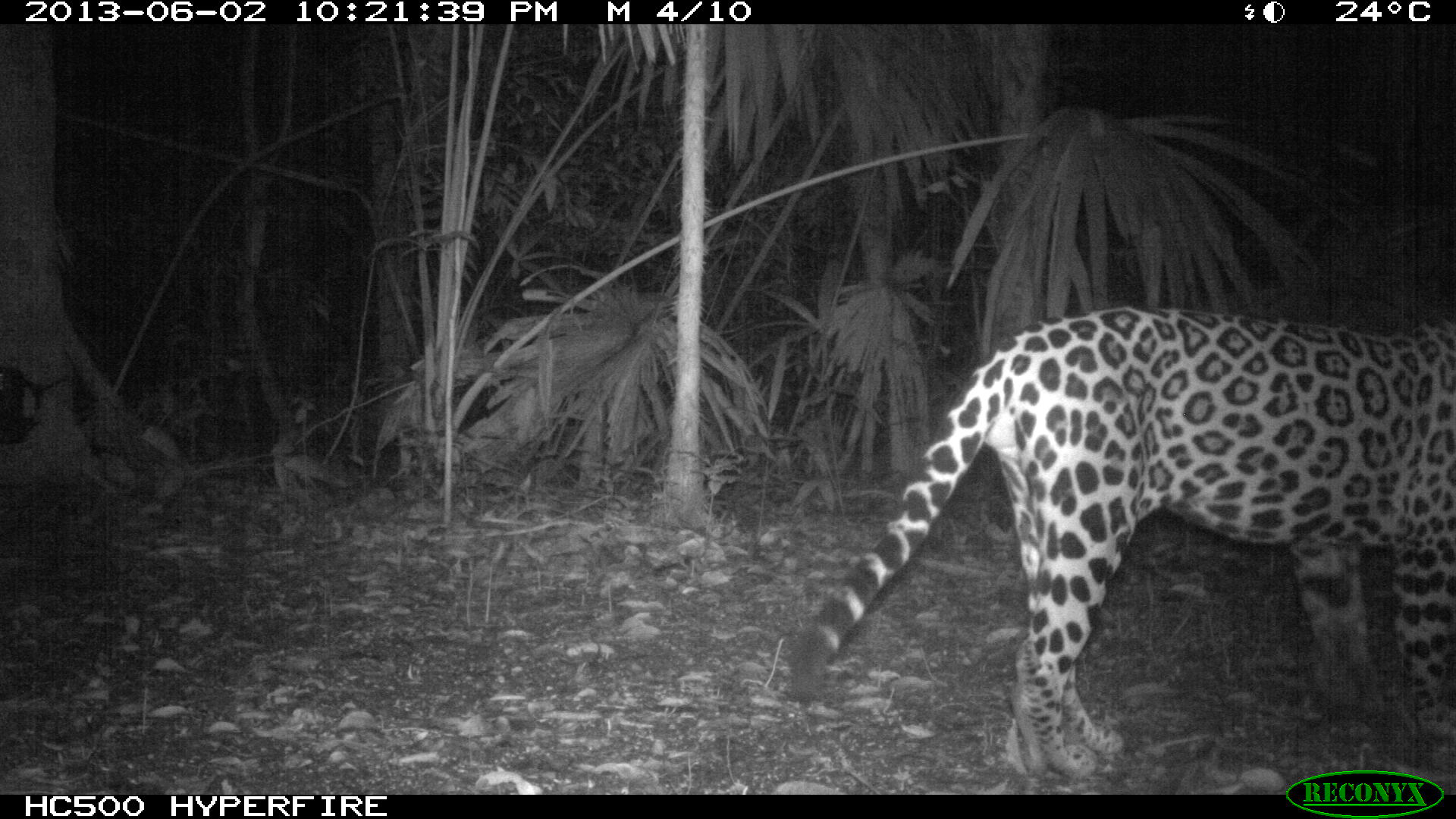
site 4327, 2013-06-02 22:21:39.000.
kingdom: Animalia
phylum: Chordata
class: Mammalia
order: Carnivora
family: Felidae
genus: Panthera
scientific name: Panthera onca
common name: jaguar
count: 1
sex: male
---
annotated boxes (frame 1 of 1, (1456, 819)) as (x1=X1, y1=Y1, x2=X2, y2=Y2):
panthera onca: (x1=786, y1=307, x2=1456, y2=796)